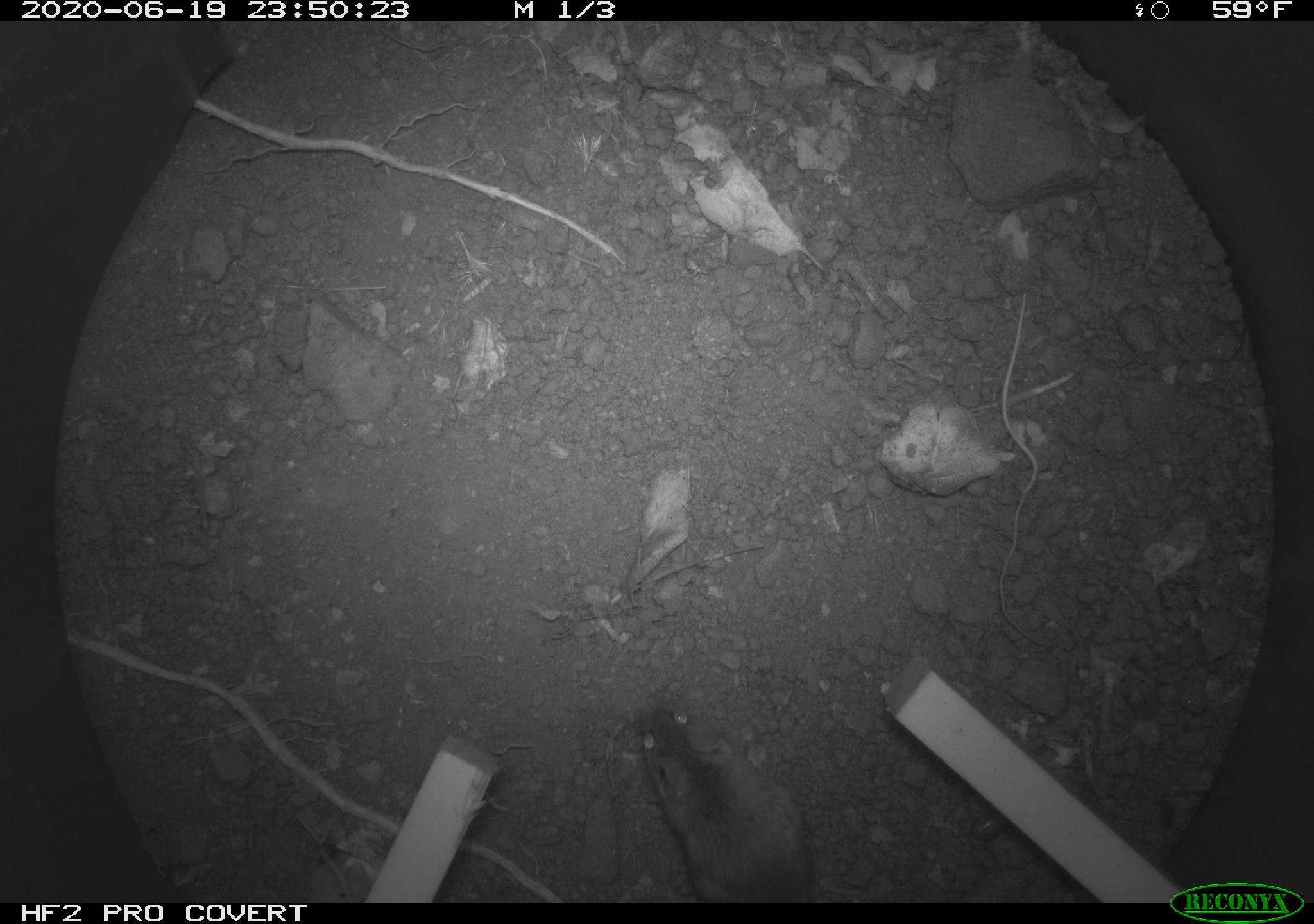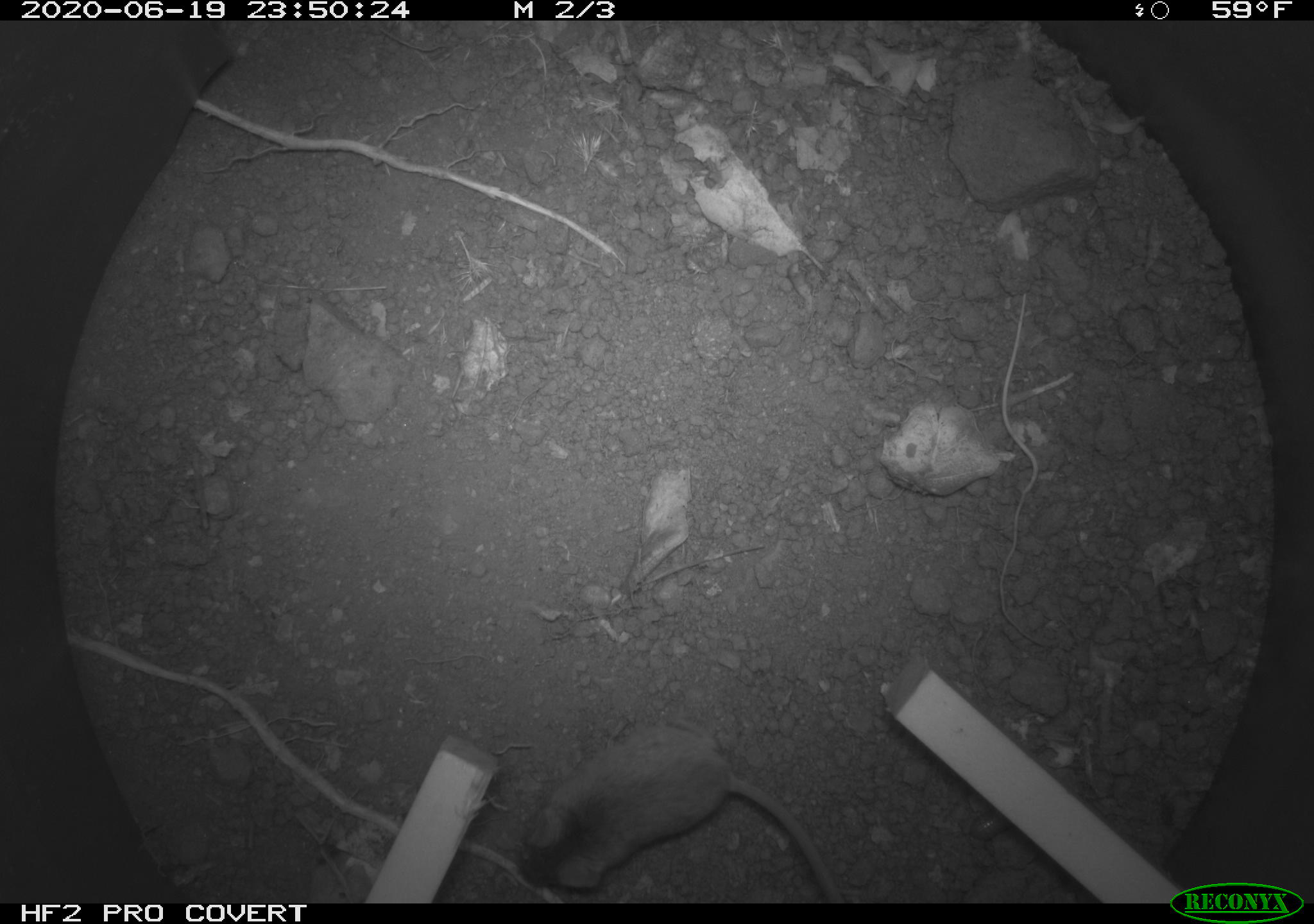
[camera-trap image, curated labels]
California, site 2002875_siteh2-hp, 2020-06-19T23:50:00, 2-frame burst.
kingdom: Animalia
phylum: Chordata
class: Mammalia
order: Rodentia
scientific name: Rodentia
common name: mouse species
Mouse species (Rodentia).